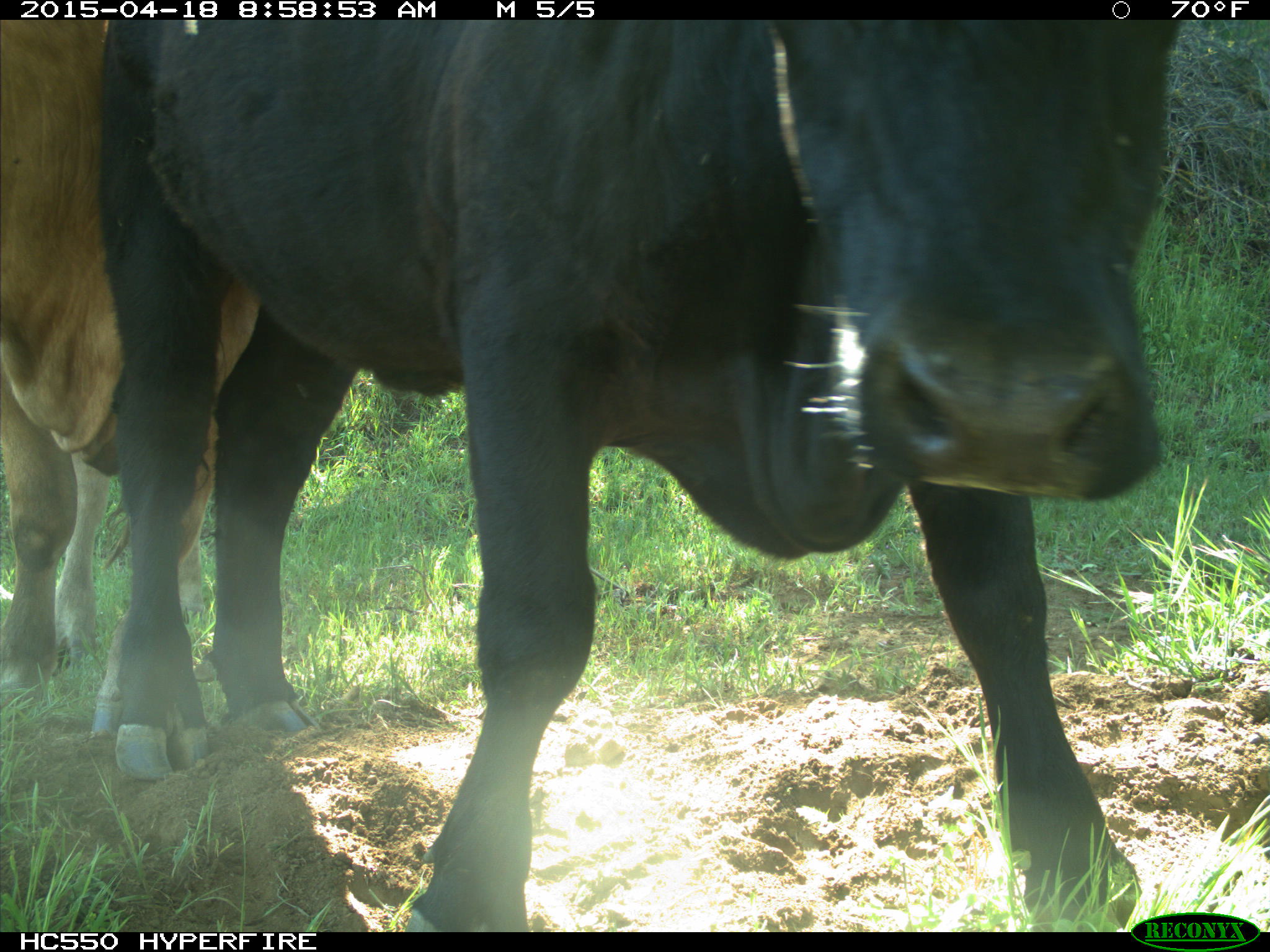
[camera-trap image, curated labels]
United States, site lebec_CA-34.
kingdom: Animalia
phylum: Chordata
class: Mammalia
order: Artiodactyla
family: Bovidae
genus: Bos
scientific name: Bos taurus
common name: domestic cow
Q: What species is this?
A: Bos taurus (domestic cow).